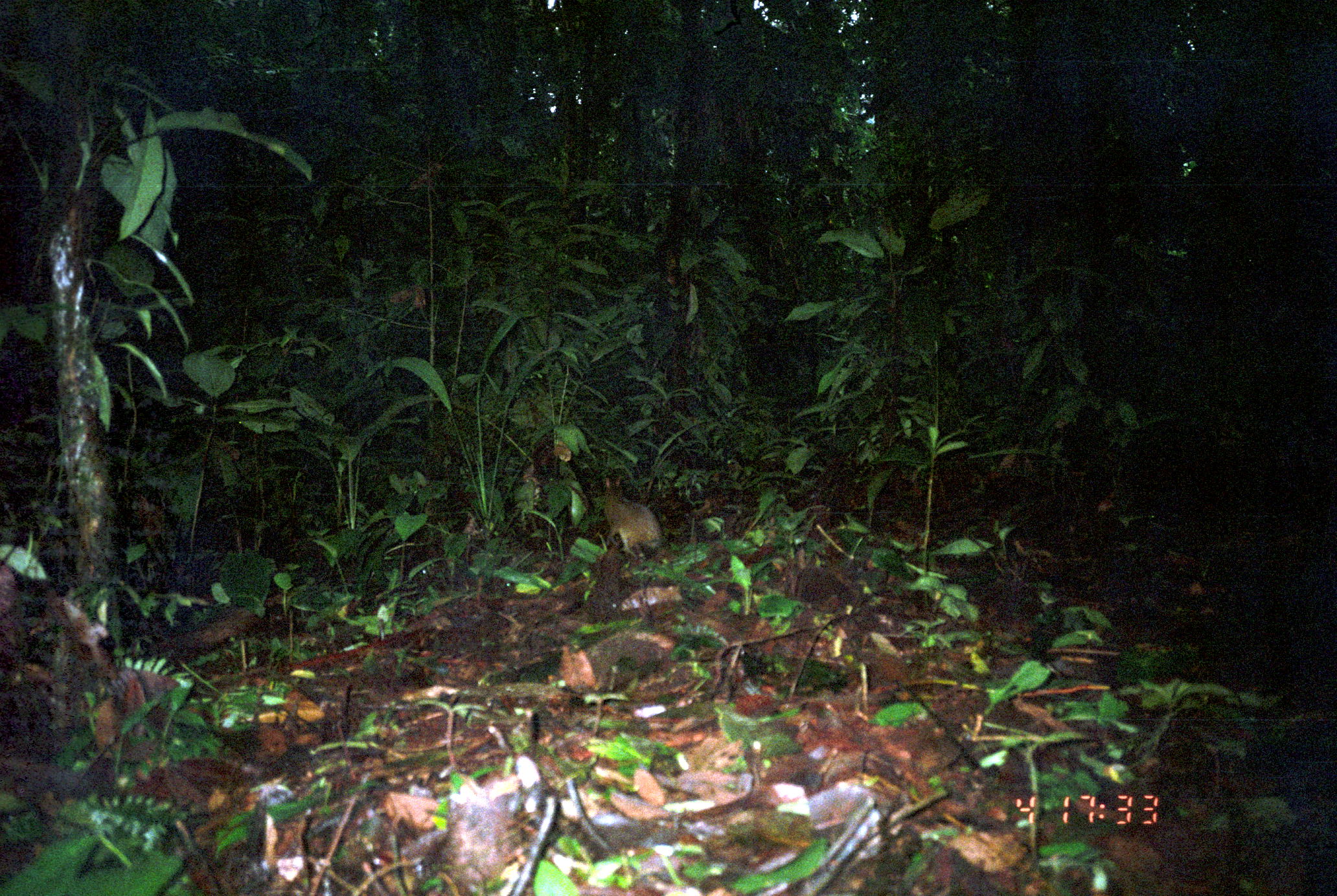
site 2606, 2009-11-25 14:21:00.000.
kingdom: Animalia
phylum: Chordata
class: Mammalia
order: Rodentia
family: Dasyproctidae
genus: Dasyprocta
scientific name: Dasyprocta punctata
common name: central american agouti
Dasyprocta punctata (central american agouti).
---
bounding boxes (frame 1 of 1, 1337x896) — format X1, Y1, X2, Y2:
dasyprocta punctata: 602, 472, 665, 563